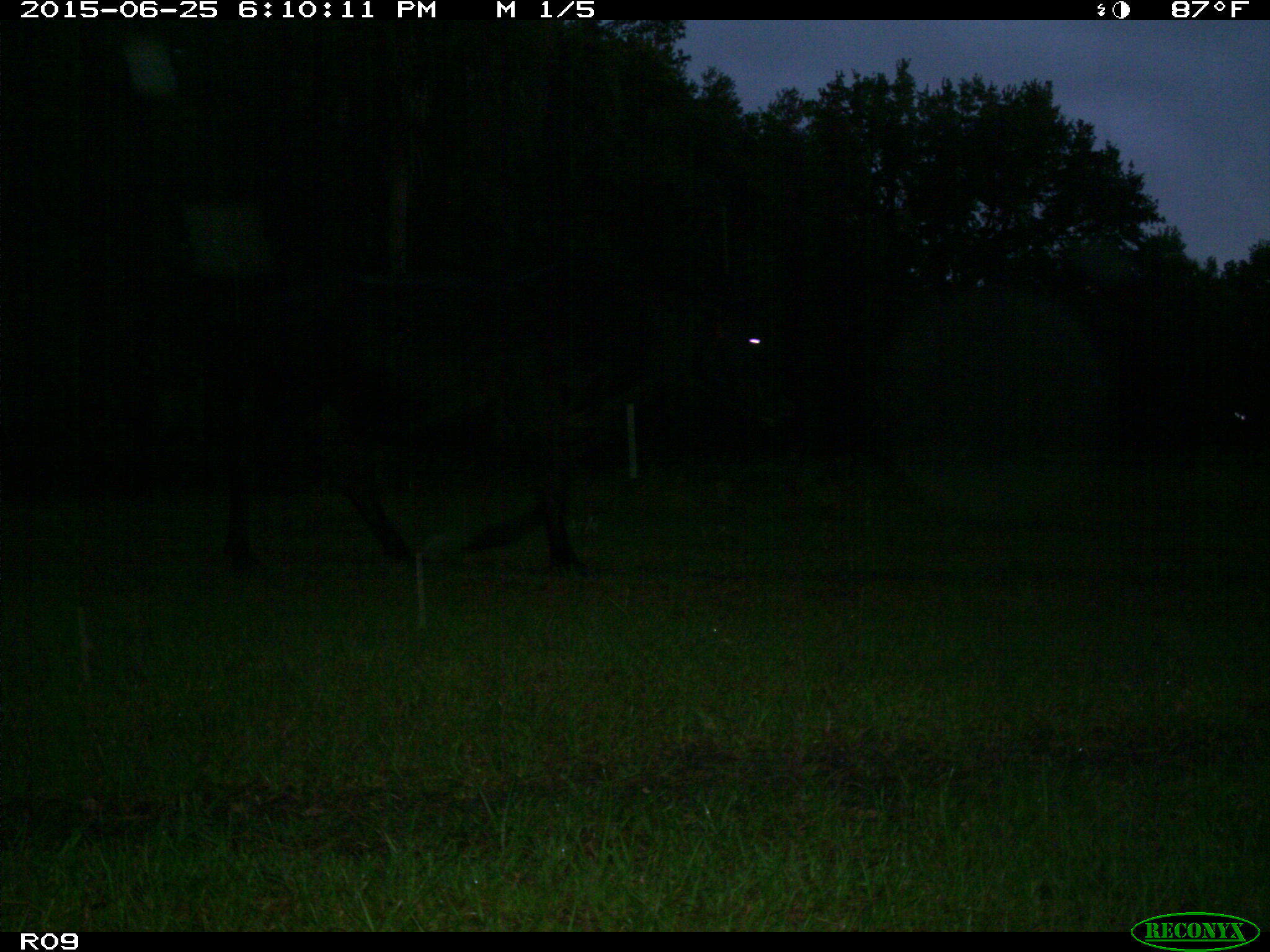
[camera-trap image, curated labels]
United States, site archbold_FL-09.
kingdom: Animalia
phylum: Chordata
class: Mammalia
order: Artiodactyla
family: Bovidae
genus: Bos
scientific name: Bos taurus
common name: domestic cow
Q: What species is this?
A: Bos taurus (domestic cow).